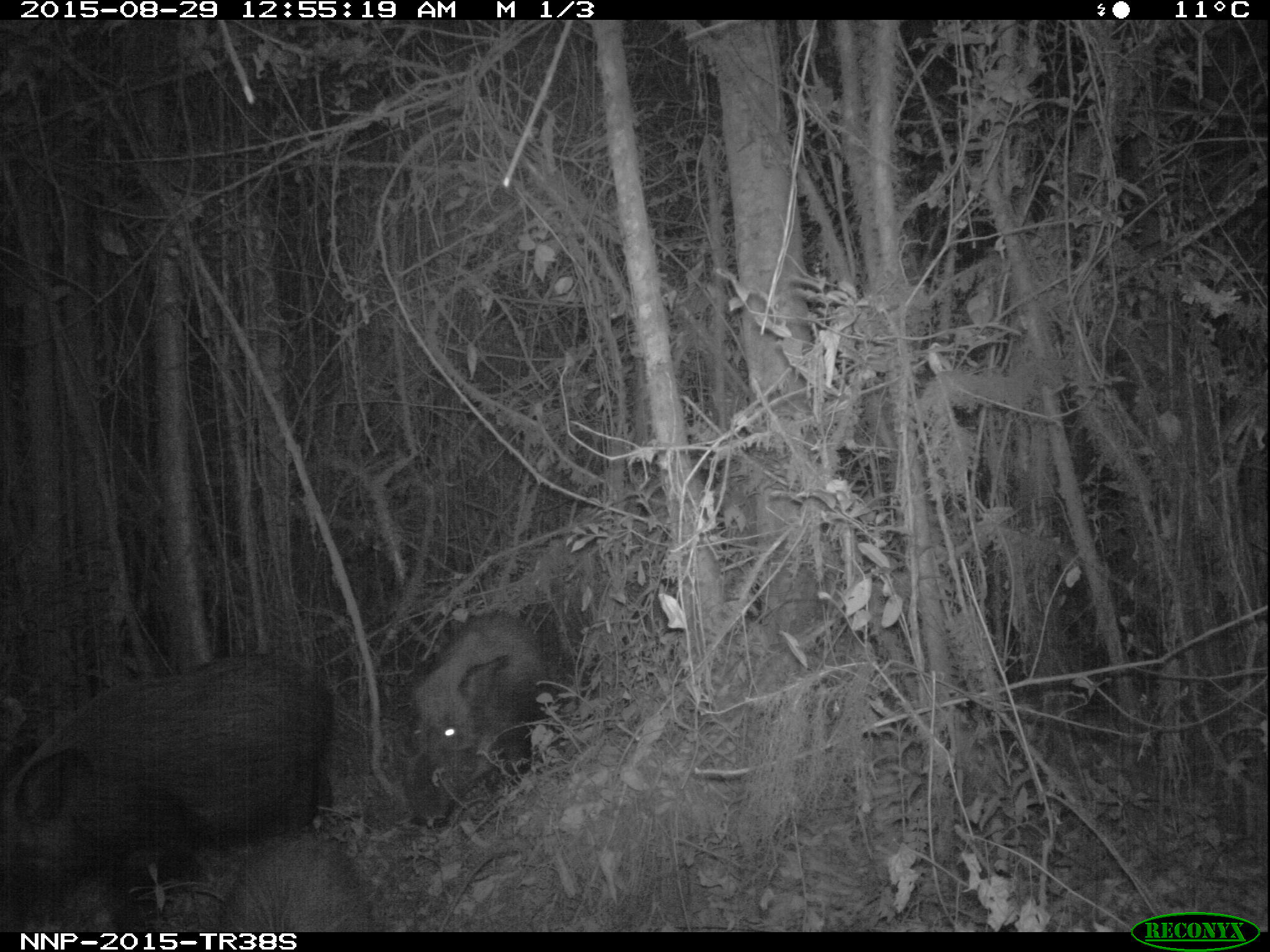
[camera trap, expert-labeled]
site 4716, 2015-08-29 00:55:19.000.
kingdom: Animalia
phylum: Chordata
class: Mammalia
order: Artiodactyla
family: Suidae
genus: Potamochoerus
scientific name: Potamochoerus larvatus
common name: bushpig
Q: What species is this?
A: Potamochoerus larvatus (bushpig).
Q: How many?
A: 3.